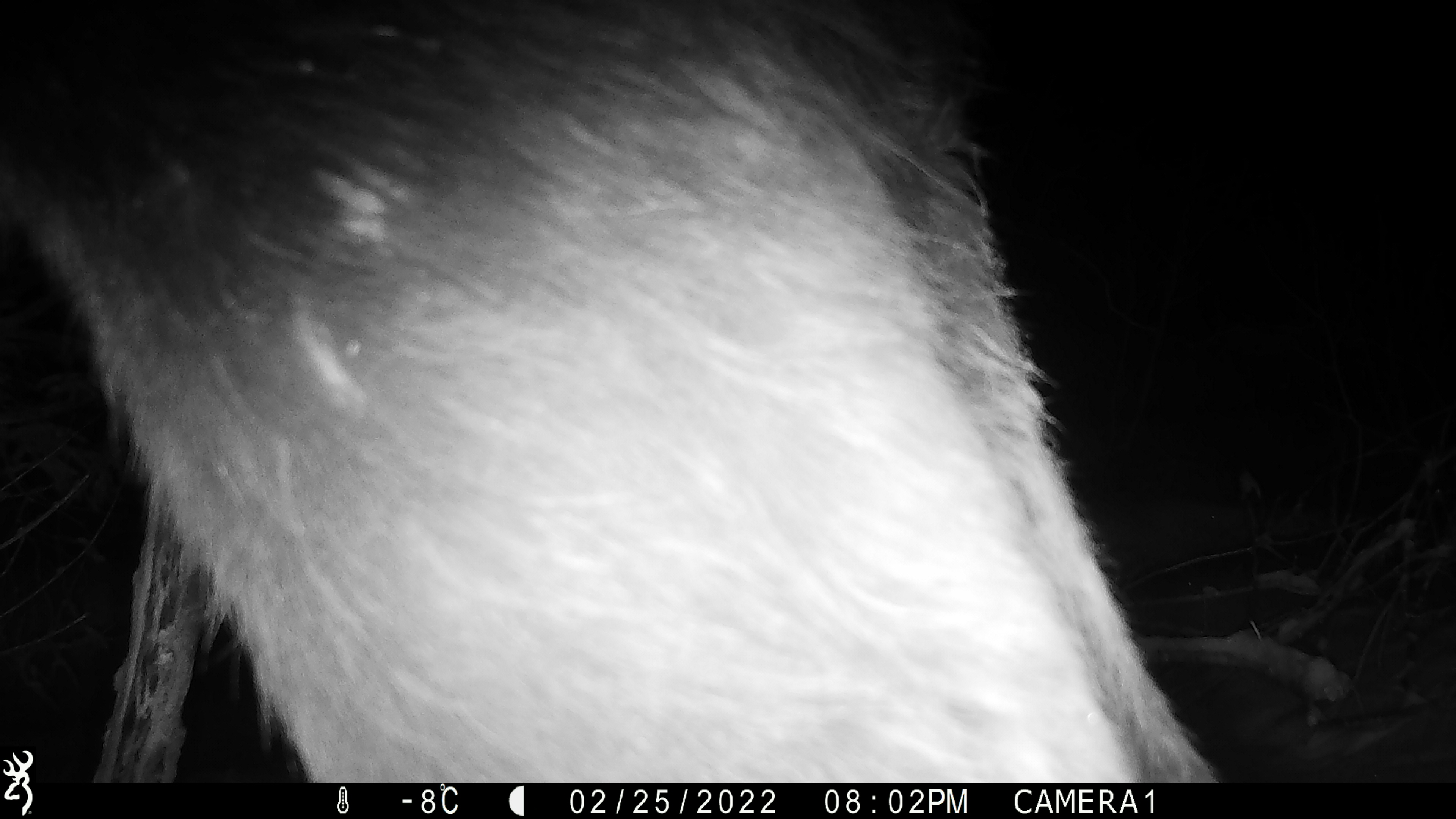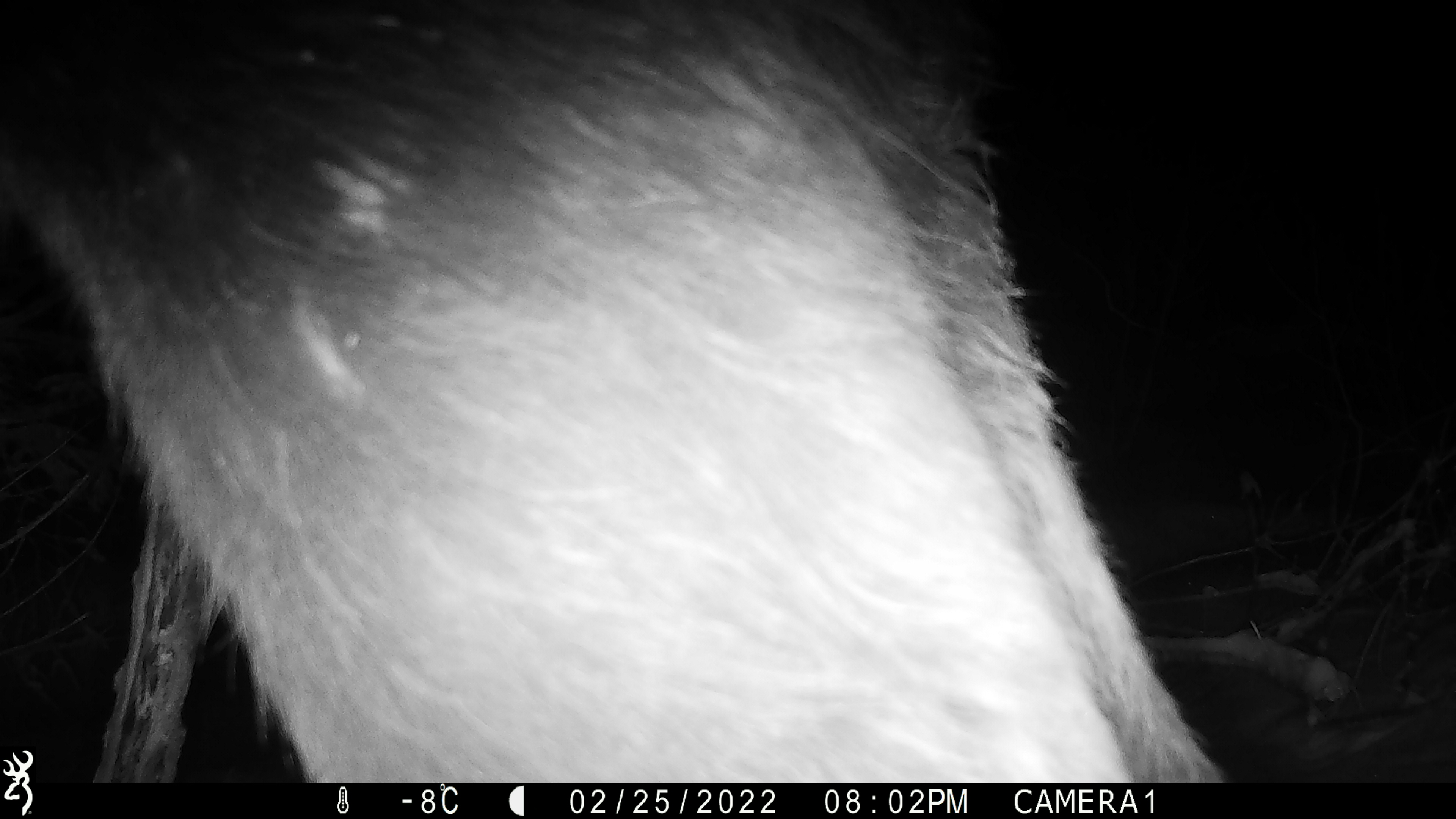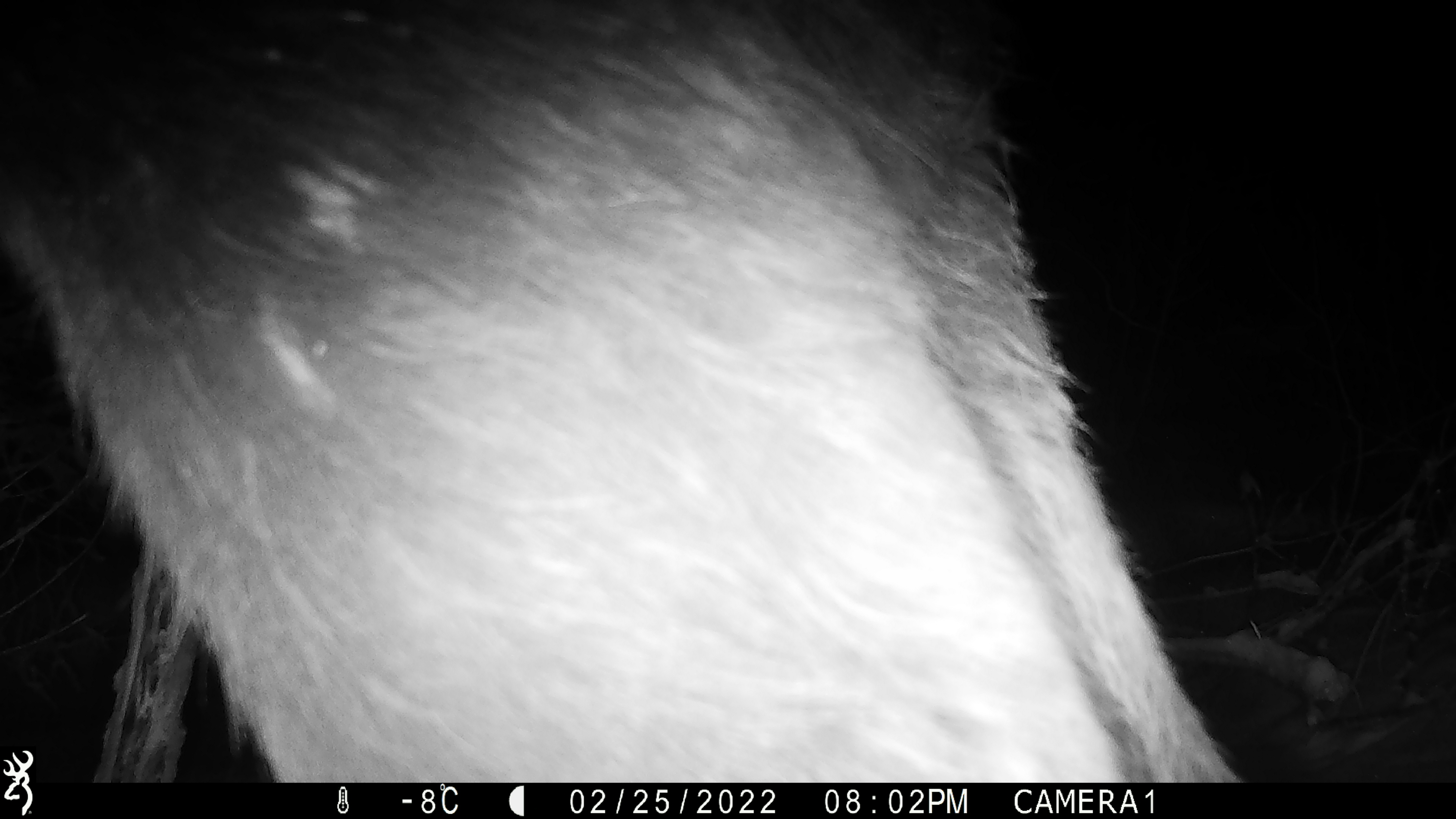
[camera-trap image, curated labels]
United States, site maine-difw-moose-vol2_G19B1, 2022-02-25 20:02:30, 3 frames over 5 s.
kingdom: Animalia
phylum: Chordata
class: Mammalia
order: Artiodactyla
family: Cervidae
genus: Alces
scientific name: Alces alces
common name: moose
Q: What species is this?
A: Moose (Alces alces).